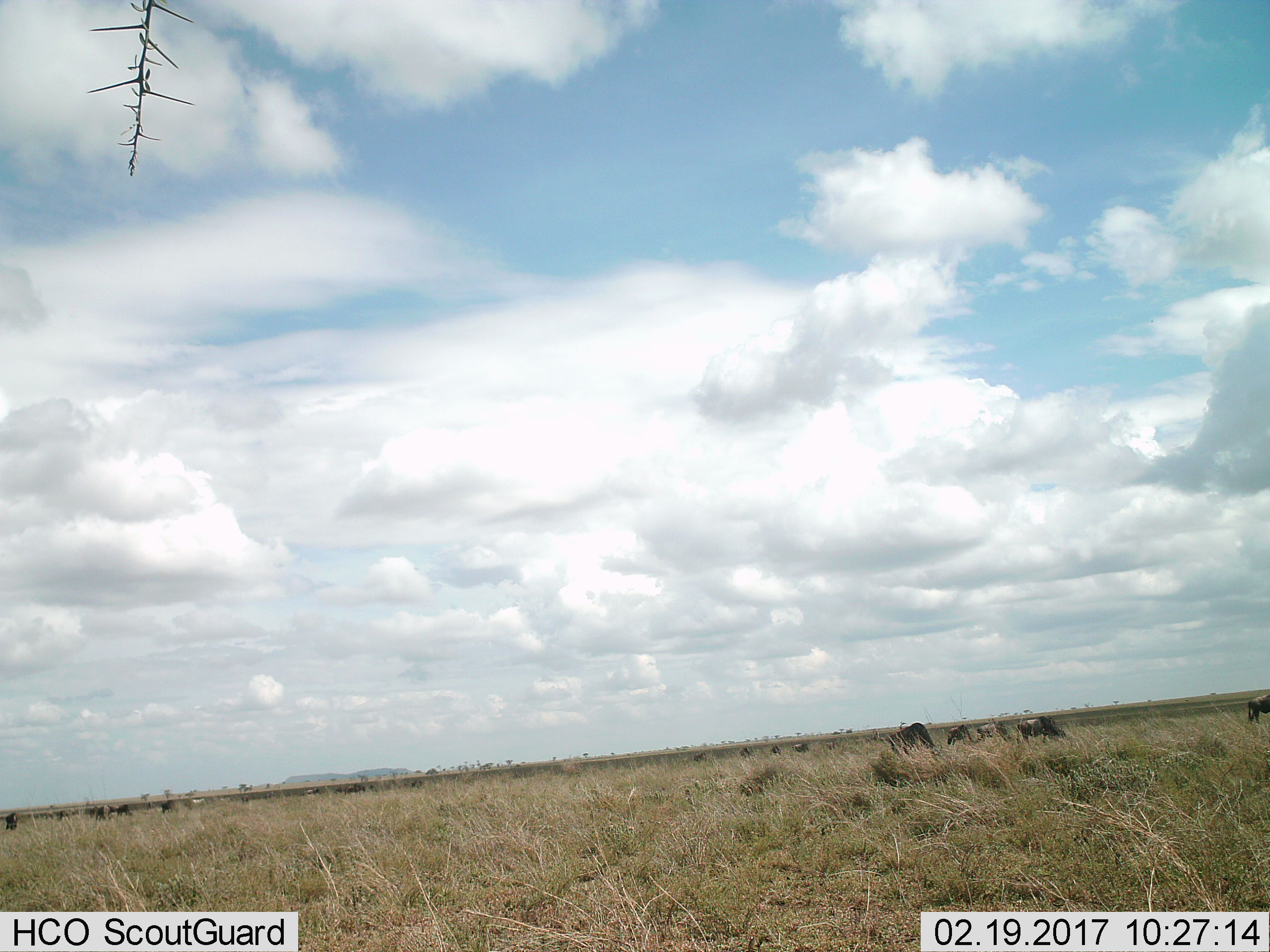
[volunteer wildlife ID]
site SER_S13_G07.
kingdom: Animalia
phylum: Chordata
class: Mammalia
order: Artiodactyla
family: Bovidae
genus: Connochaetes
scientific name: Connochaetes taurinus taurinus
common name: blue wildebeest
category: wildebeestblue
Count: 11-50.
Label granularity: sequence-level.